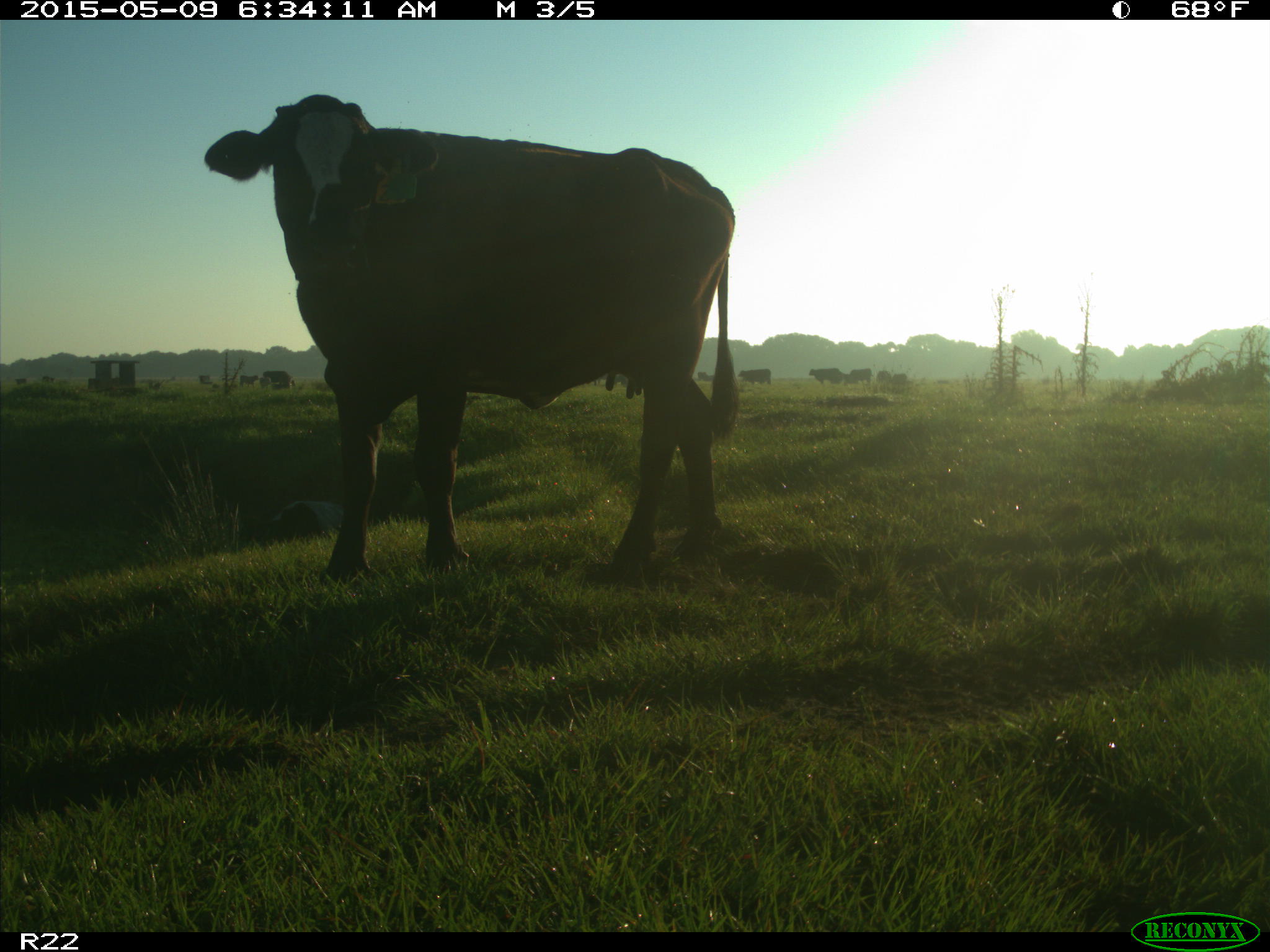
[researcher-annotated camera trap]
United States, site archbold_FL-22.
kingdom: Animalia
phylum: Chordata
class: Mammalia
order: Artiodactyla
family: Bovidae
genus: Bos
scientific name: Bos taurus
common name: domestic cow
Bos taurus (domestic cow).